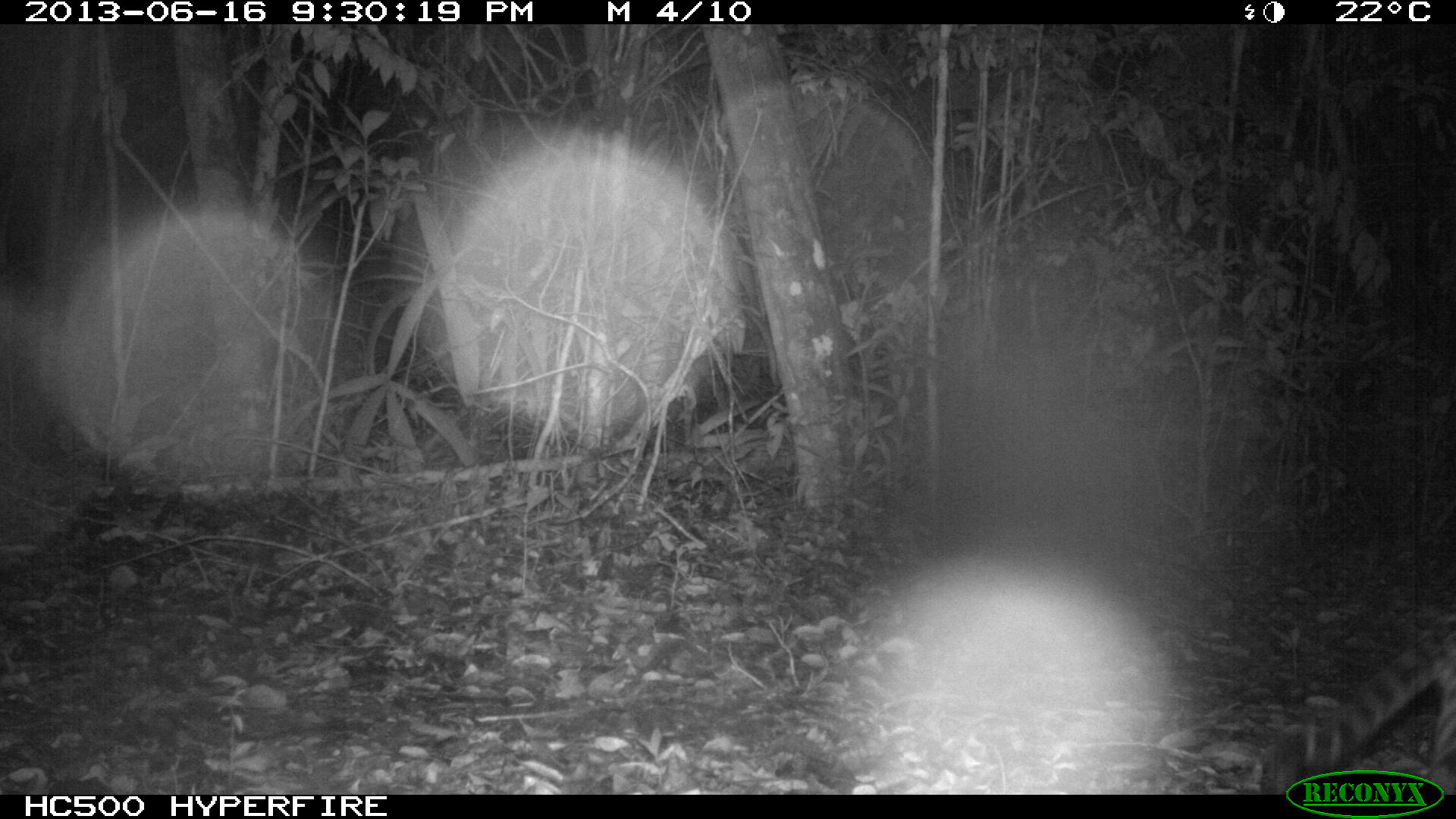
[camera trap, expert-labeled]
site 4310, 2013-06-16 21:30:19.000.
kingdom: Animalia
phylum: Chordata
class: Mammalia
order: Carnivora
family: Felidae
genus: Leopardus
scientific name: Leopardus pardalis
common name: ocelot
Leopardus pardalis (ocelot), count 1, sex female.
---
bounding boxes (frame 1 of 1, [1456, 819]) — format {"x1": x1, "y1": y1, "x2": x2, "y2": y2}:
leopardus pardalis: {"x1": 1252, "y1": 597, "x2": 1456, "y2": 804}